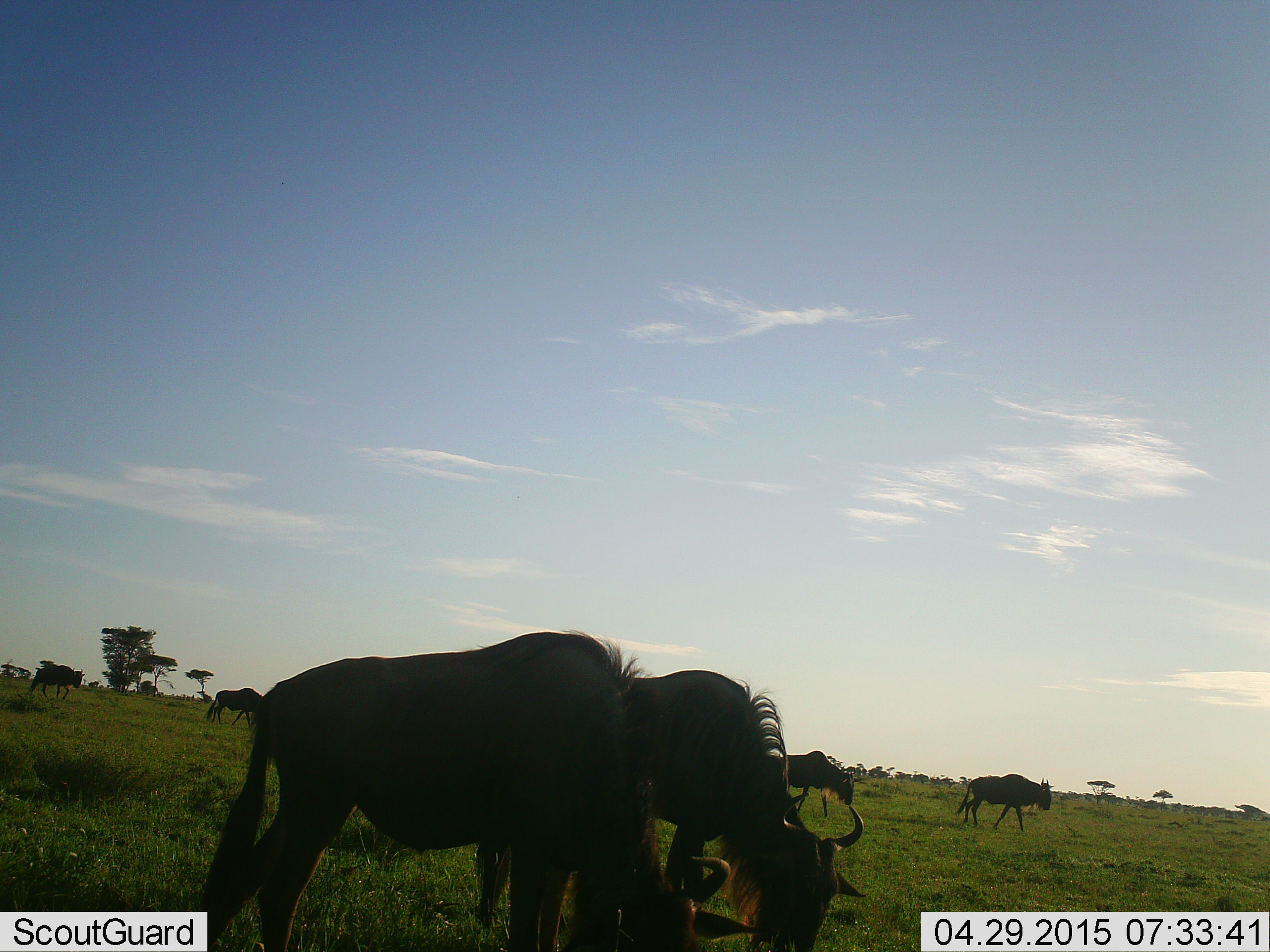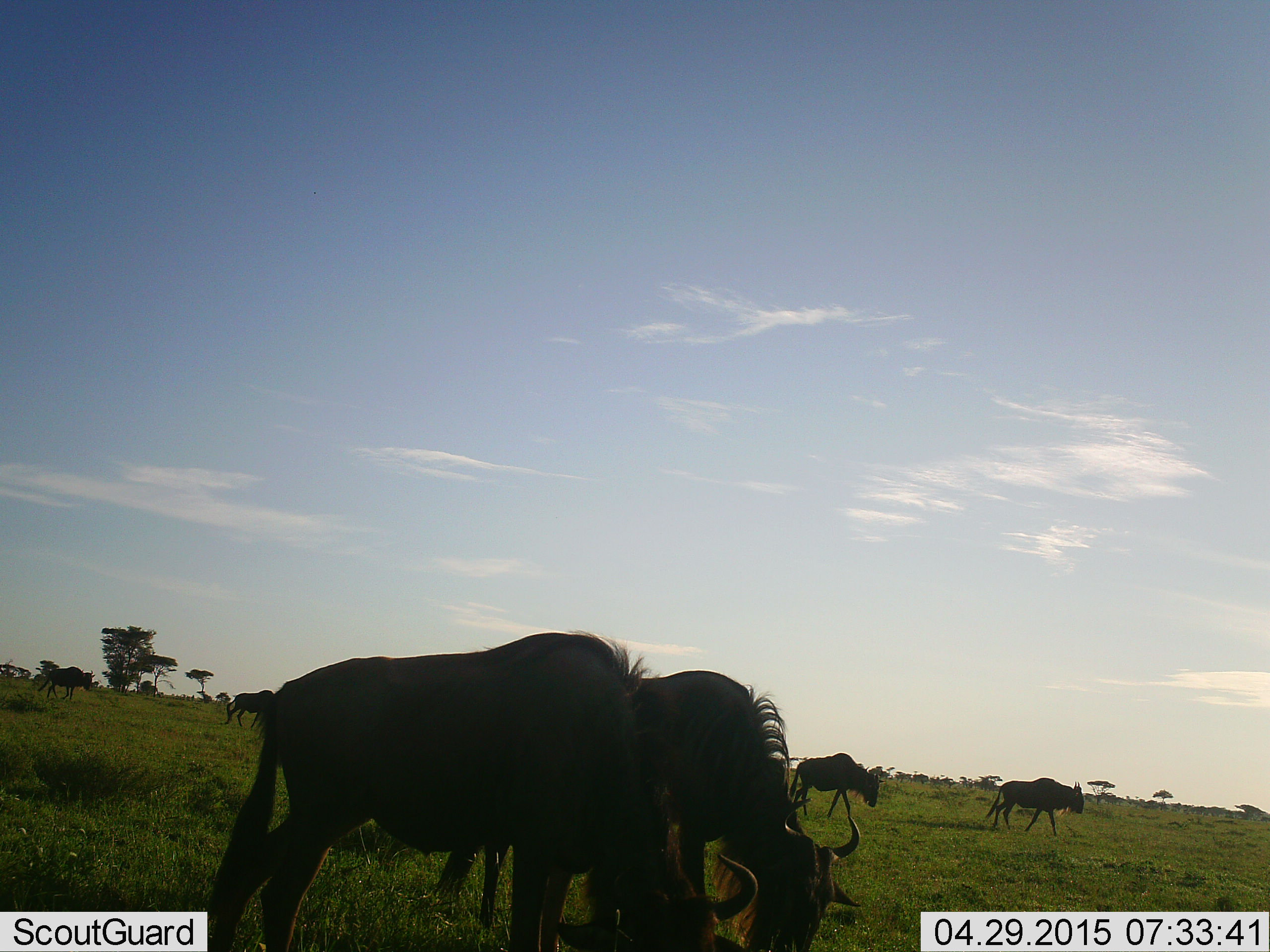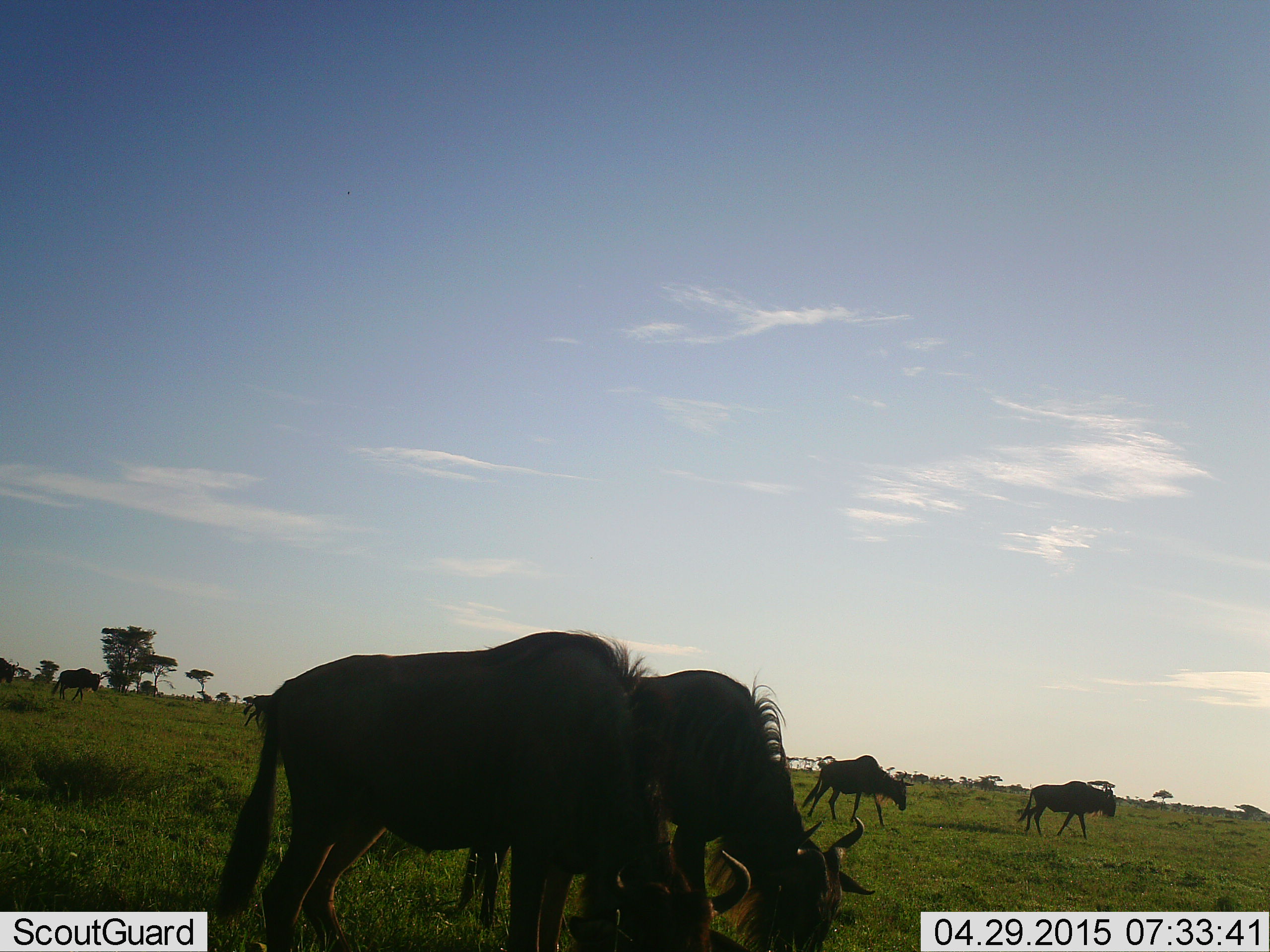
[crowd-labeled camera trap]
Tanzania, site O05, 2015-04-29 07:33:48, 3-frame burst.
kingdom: Animalia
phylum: Chordata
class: Mammalia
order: Artiodactyla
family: Bovidae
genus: Connochaetes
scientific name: Connochaetes taurinus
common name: blue wildebeest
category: wildebeest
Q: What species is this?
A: Wildebeest (blue wildebeest) (Connochaetes taurinus).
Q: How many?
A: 6.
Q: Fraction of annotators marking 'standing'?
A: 0%.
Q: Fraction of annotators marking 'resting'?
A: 0%.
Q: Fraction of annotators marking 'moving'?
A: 80%.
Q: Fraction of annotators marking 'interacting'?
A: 0%.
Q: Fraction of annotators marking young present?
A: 0%.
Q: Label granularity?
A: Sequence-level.